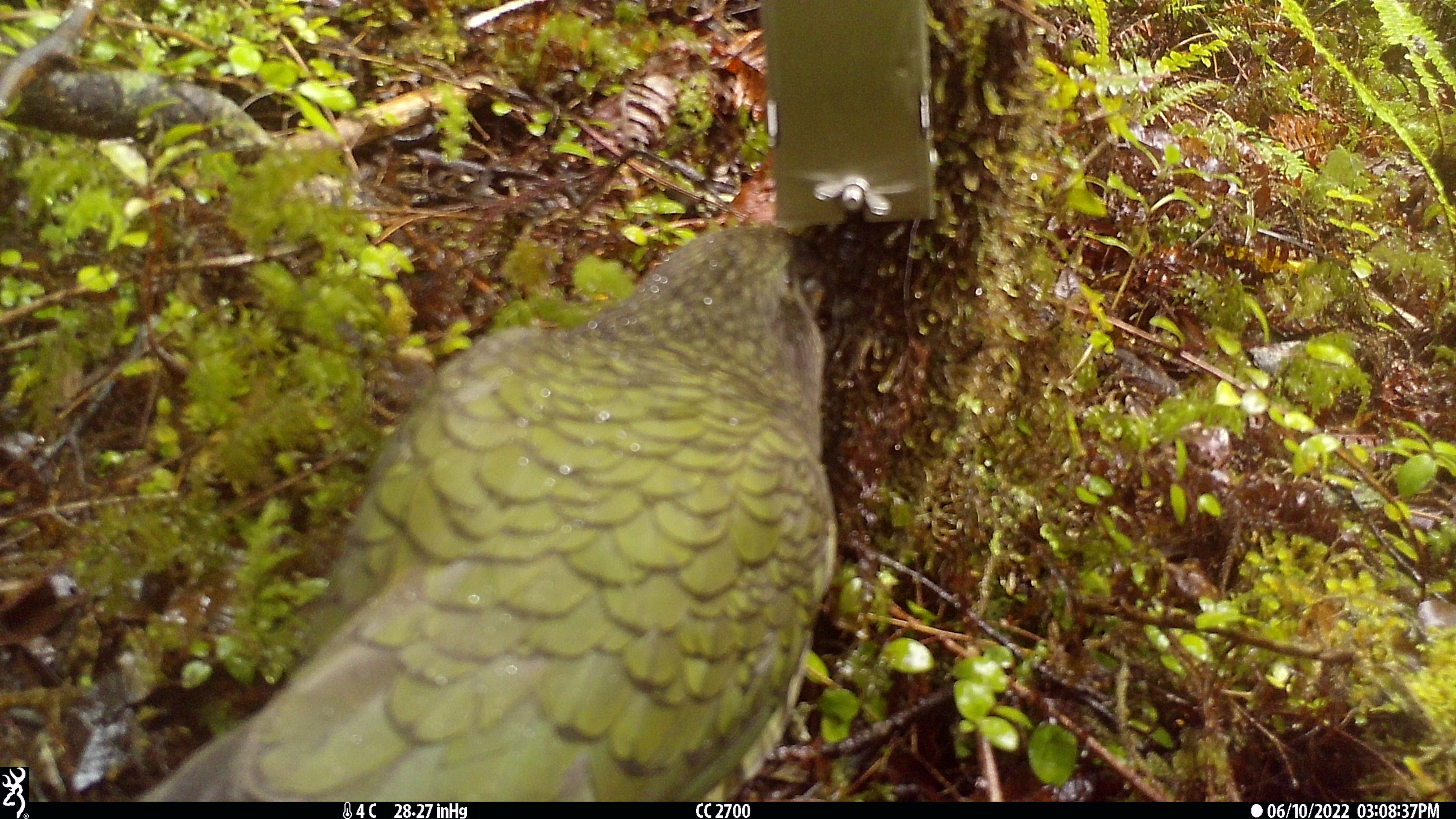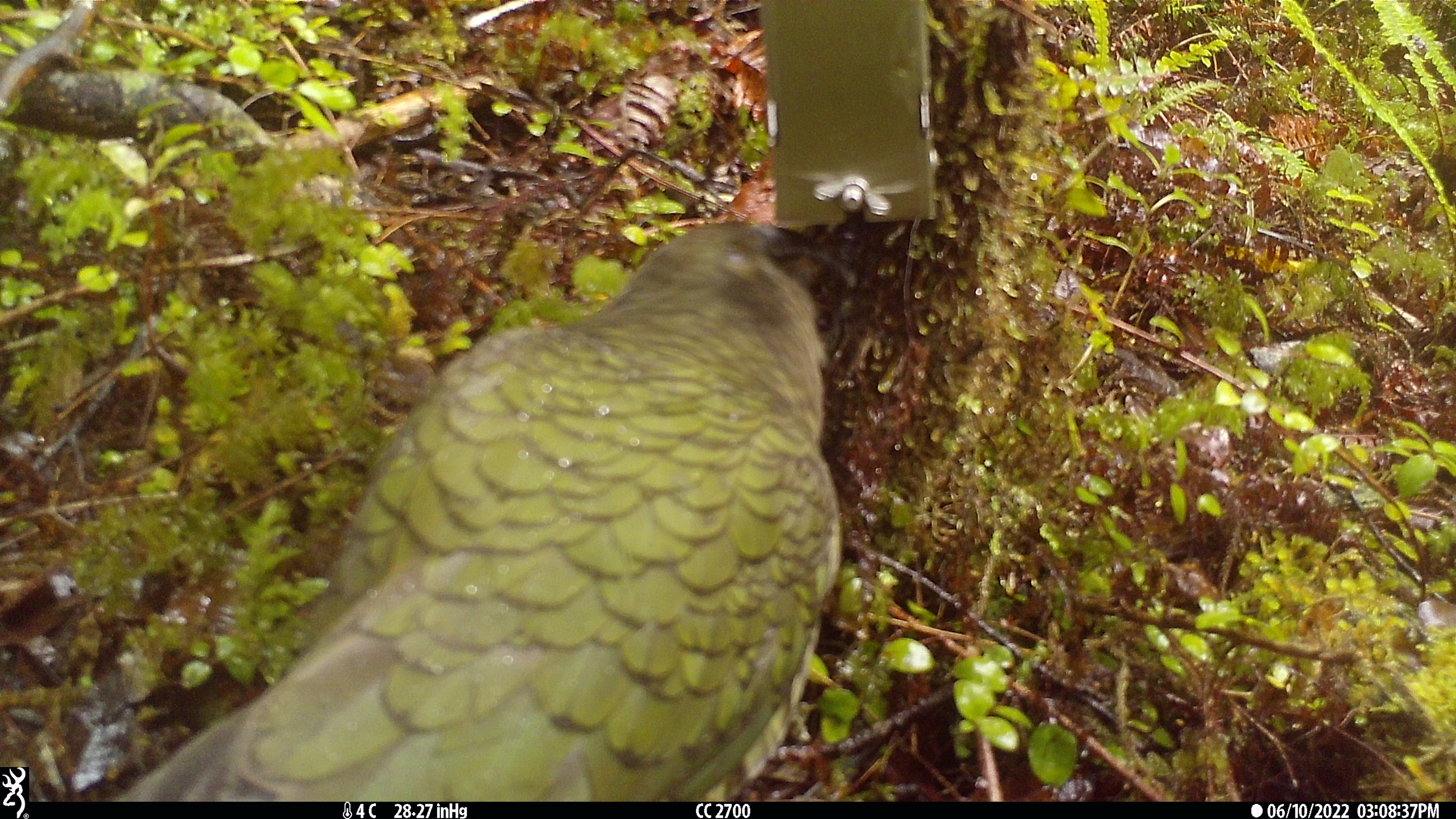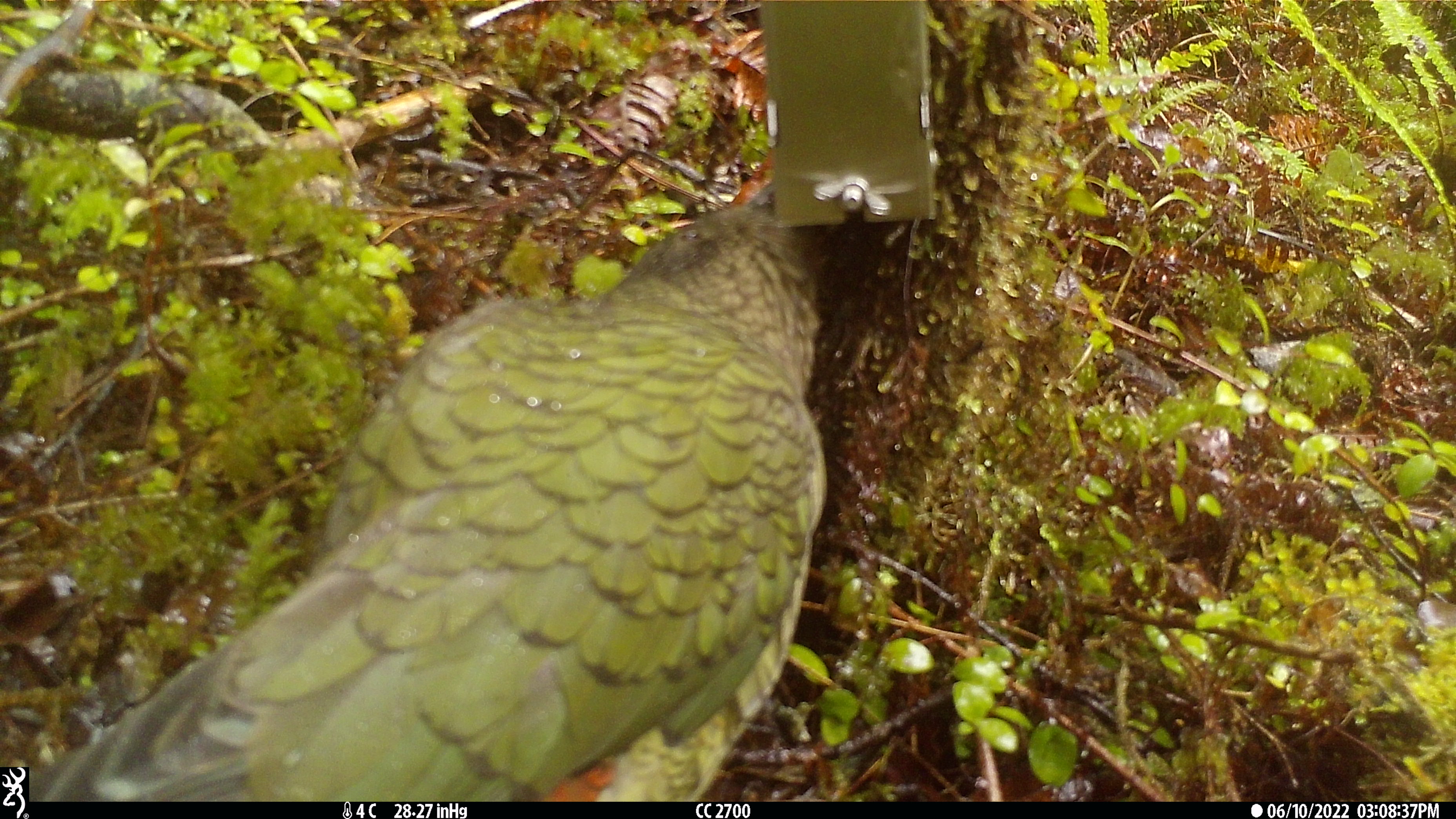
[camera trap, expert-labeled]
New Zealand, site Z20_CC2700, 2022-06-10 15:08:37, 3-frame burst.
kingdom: Animalia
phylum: Chordata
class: Aves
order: Psittaciformes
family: Strigopidae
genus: Nestor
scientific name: Nestor notabilis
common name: kea